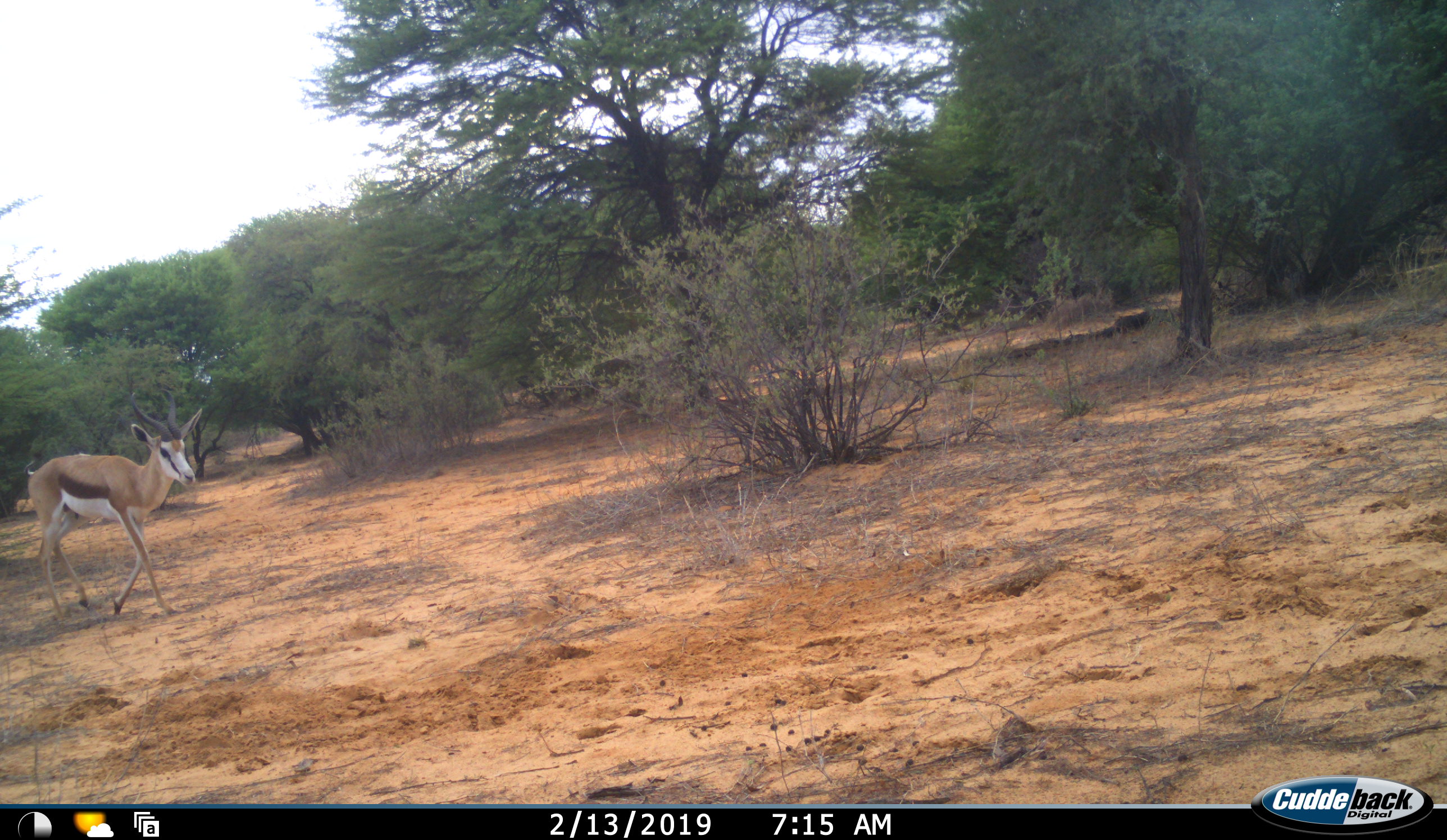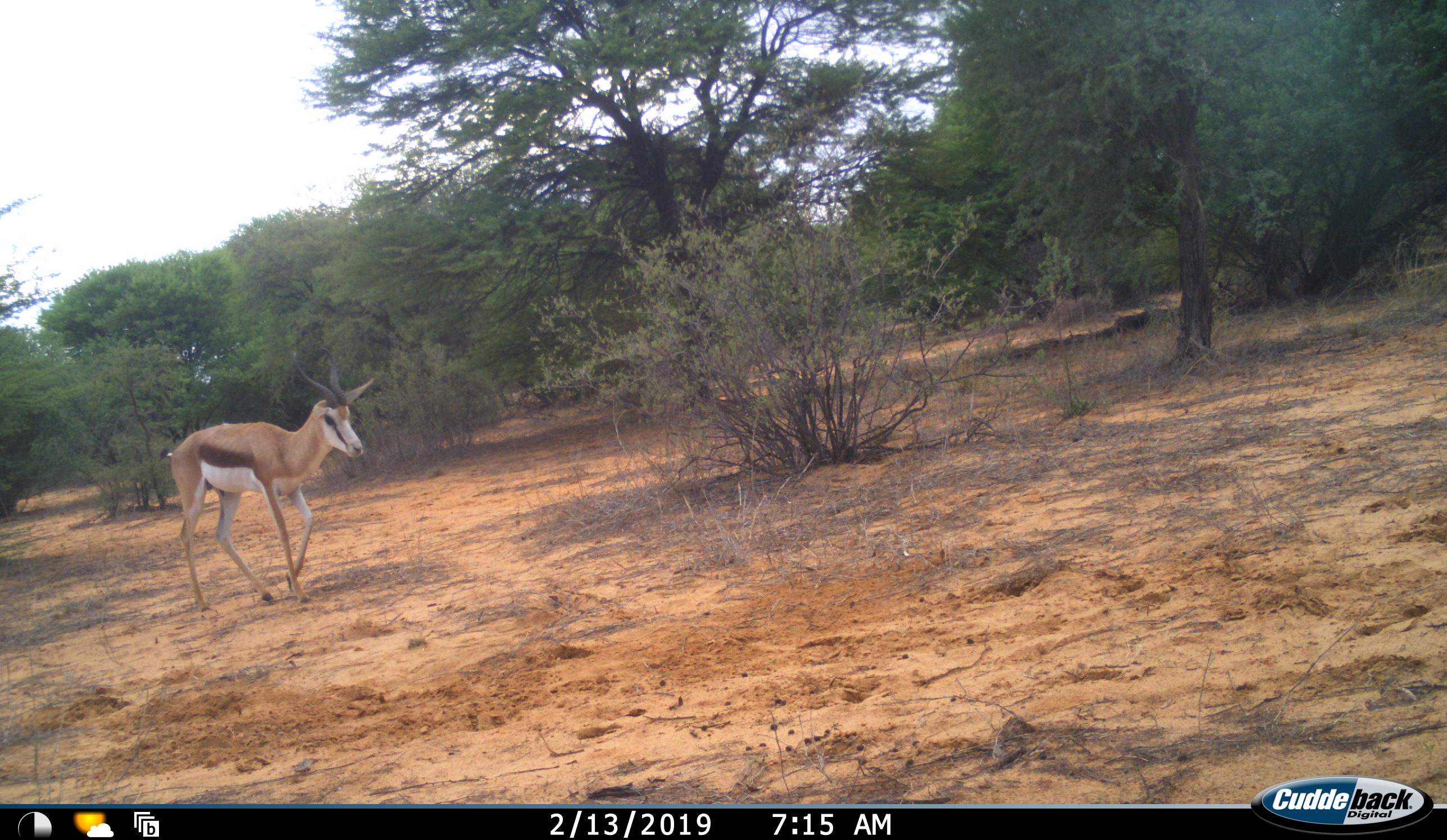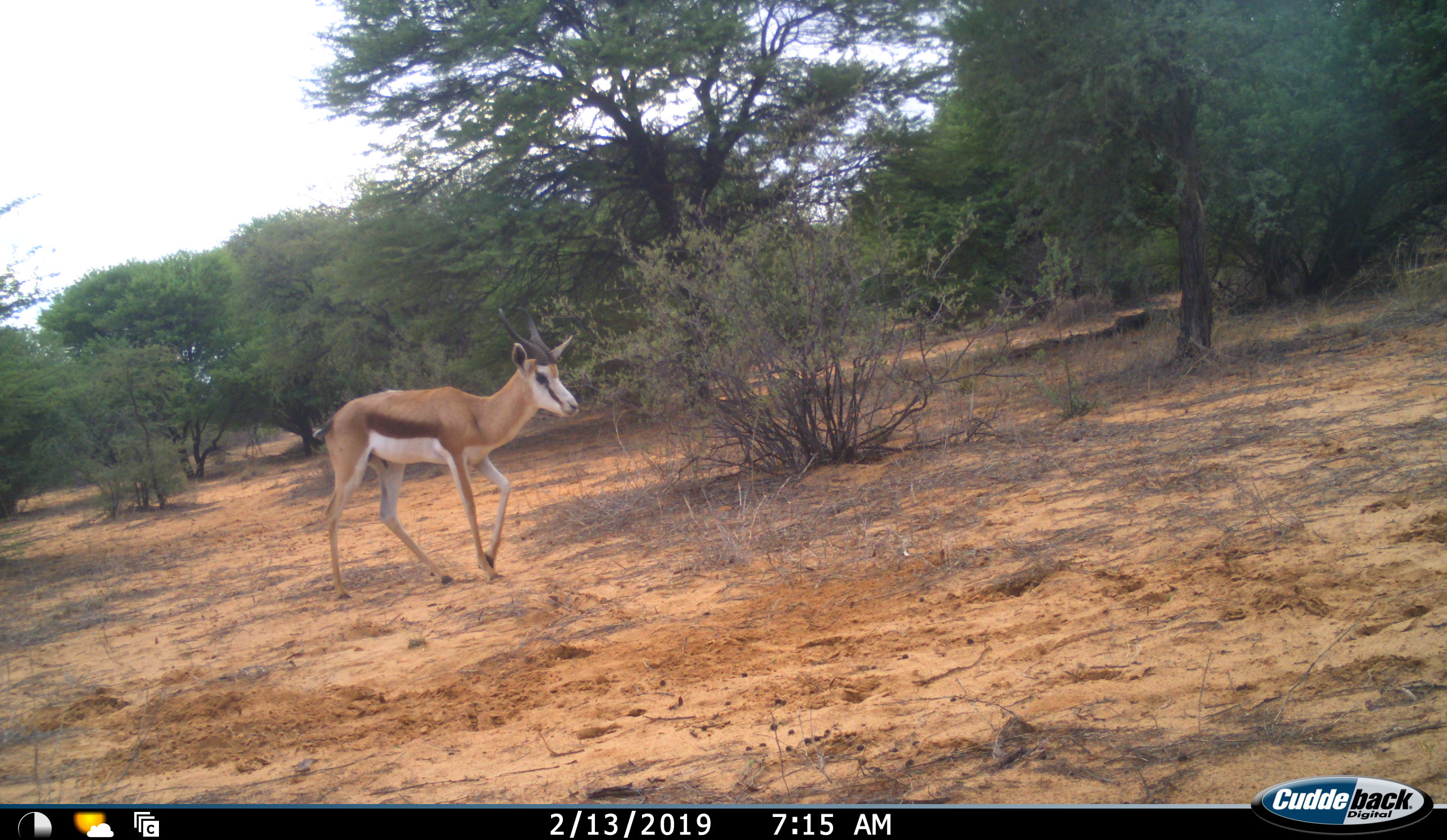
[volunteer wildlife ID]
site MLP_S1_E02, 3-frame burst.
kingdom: Animalia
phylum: Chordata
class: Mammalia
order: Artiodactyla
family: Bovidae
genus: Antidorcas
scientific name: Antidorcas marsupialis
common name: springbok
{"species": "springbok (Antidorcas marsupialis)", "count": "1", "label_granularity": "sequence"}